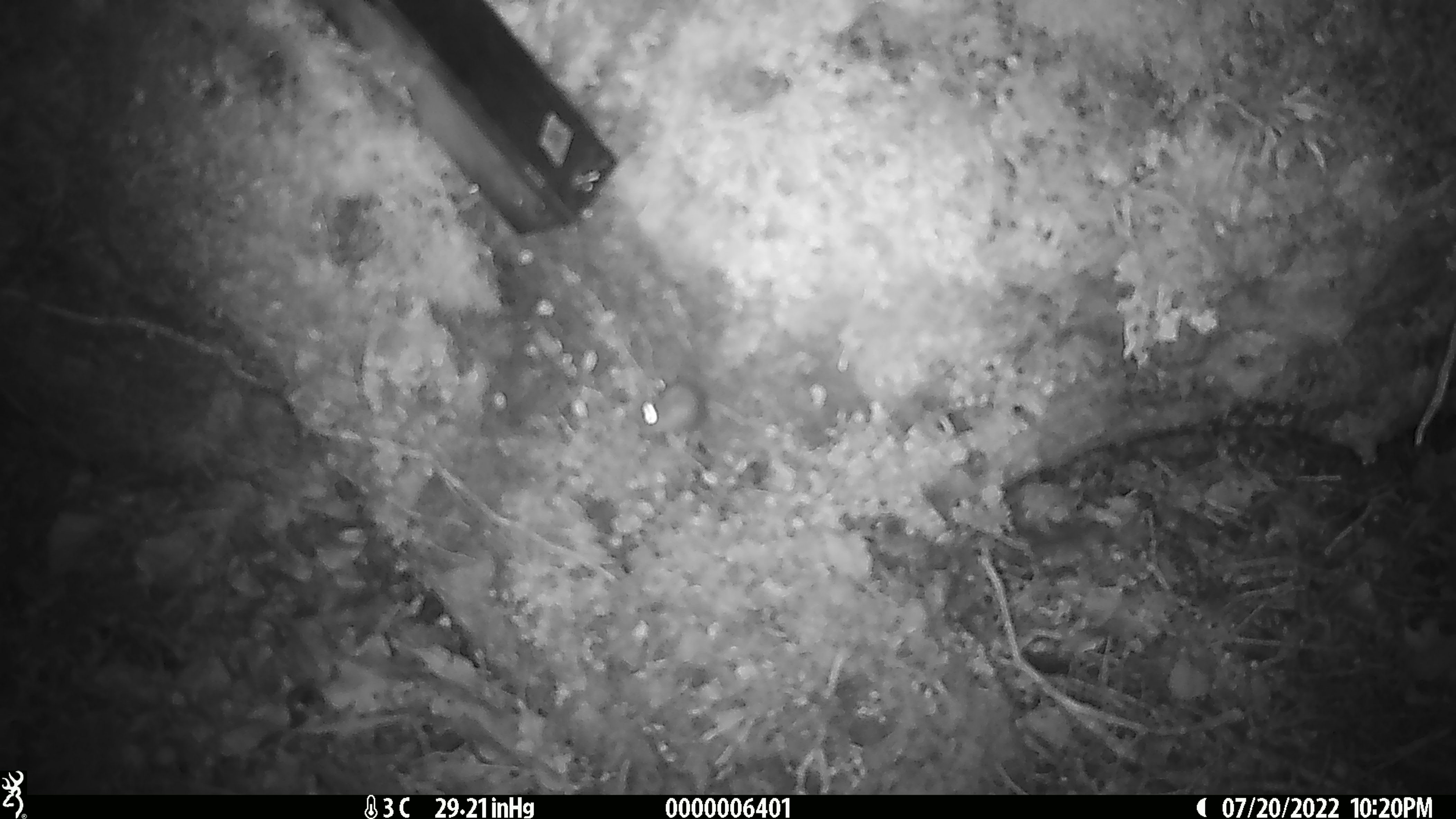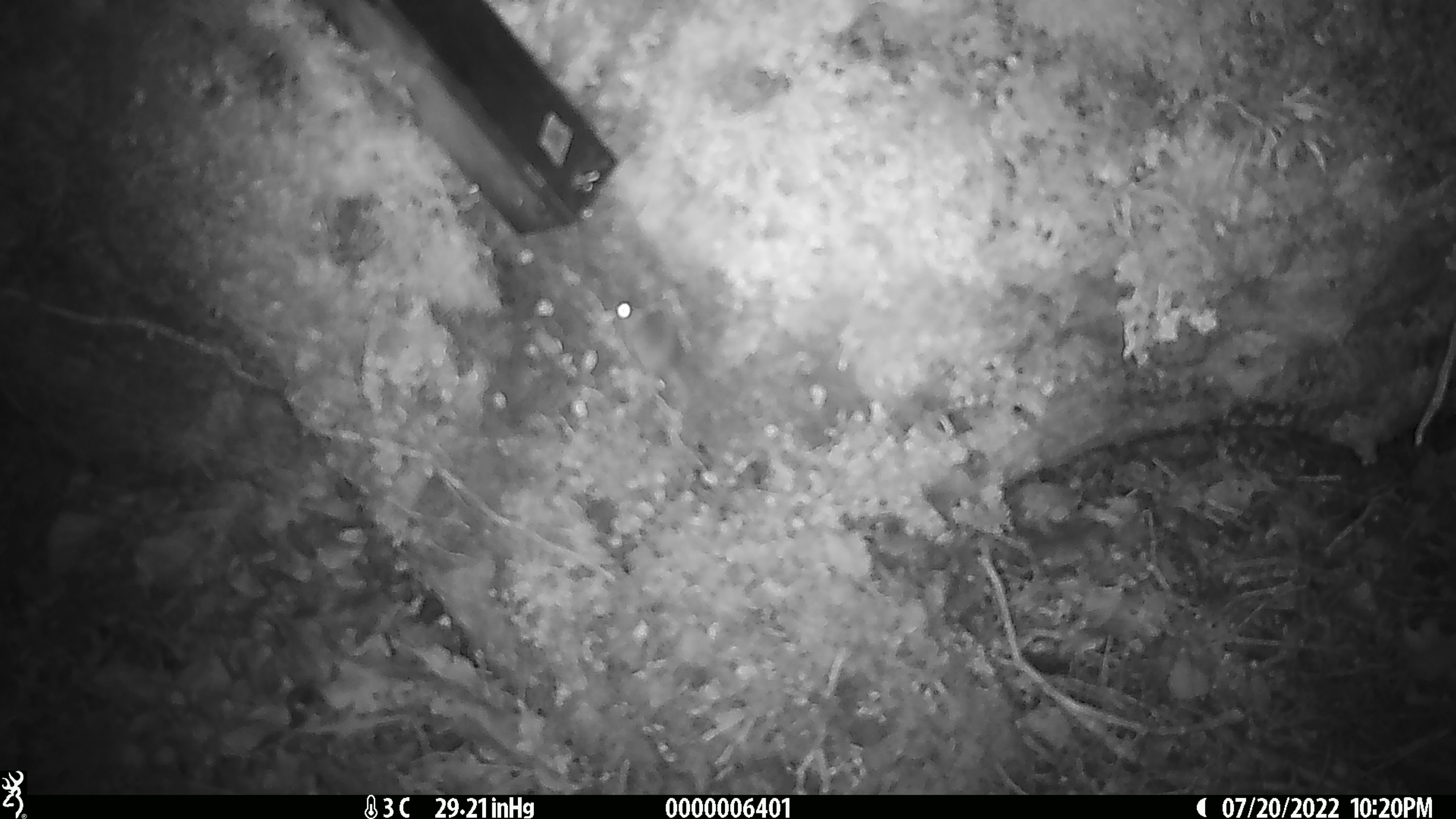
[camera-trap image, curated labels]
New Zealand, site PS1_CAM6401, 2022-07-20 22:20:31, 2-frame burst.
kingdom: Animalia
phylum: Chordata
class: Mammalia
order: Rodentia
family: Muridae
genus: Mus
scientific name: Mus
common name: mouse